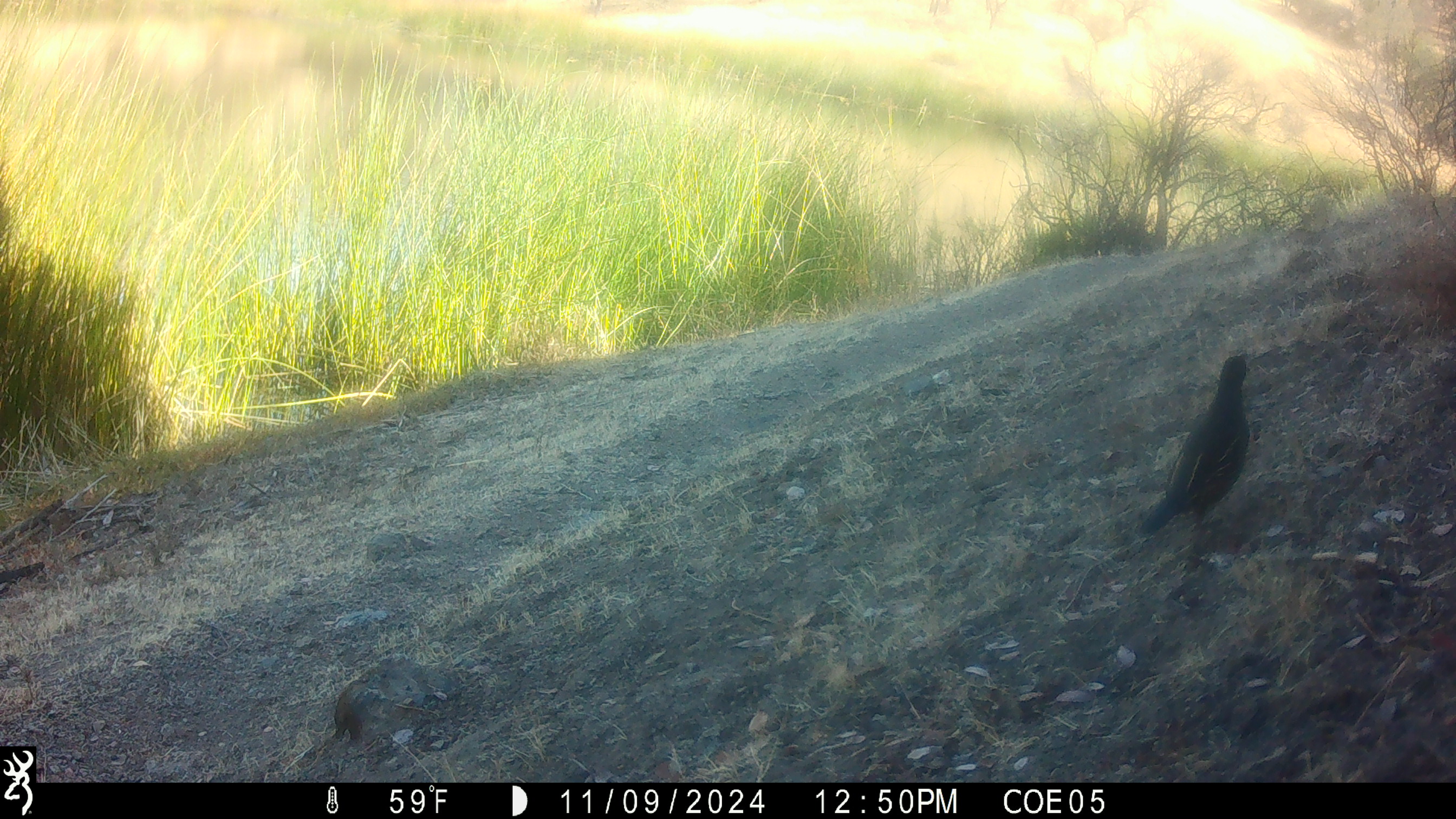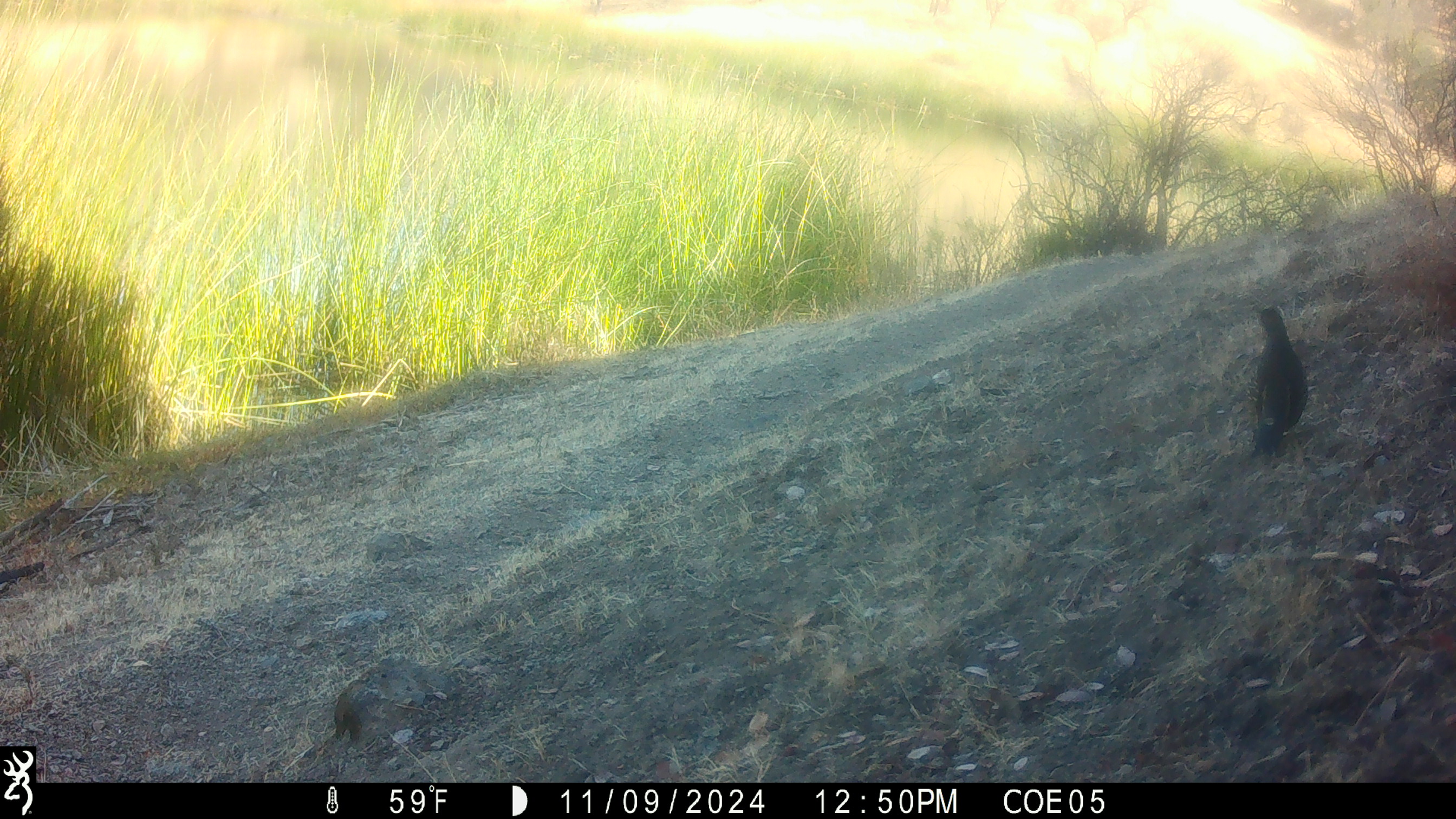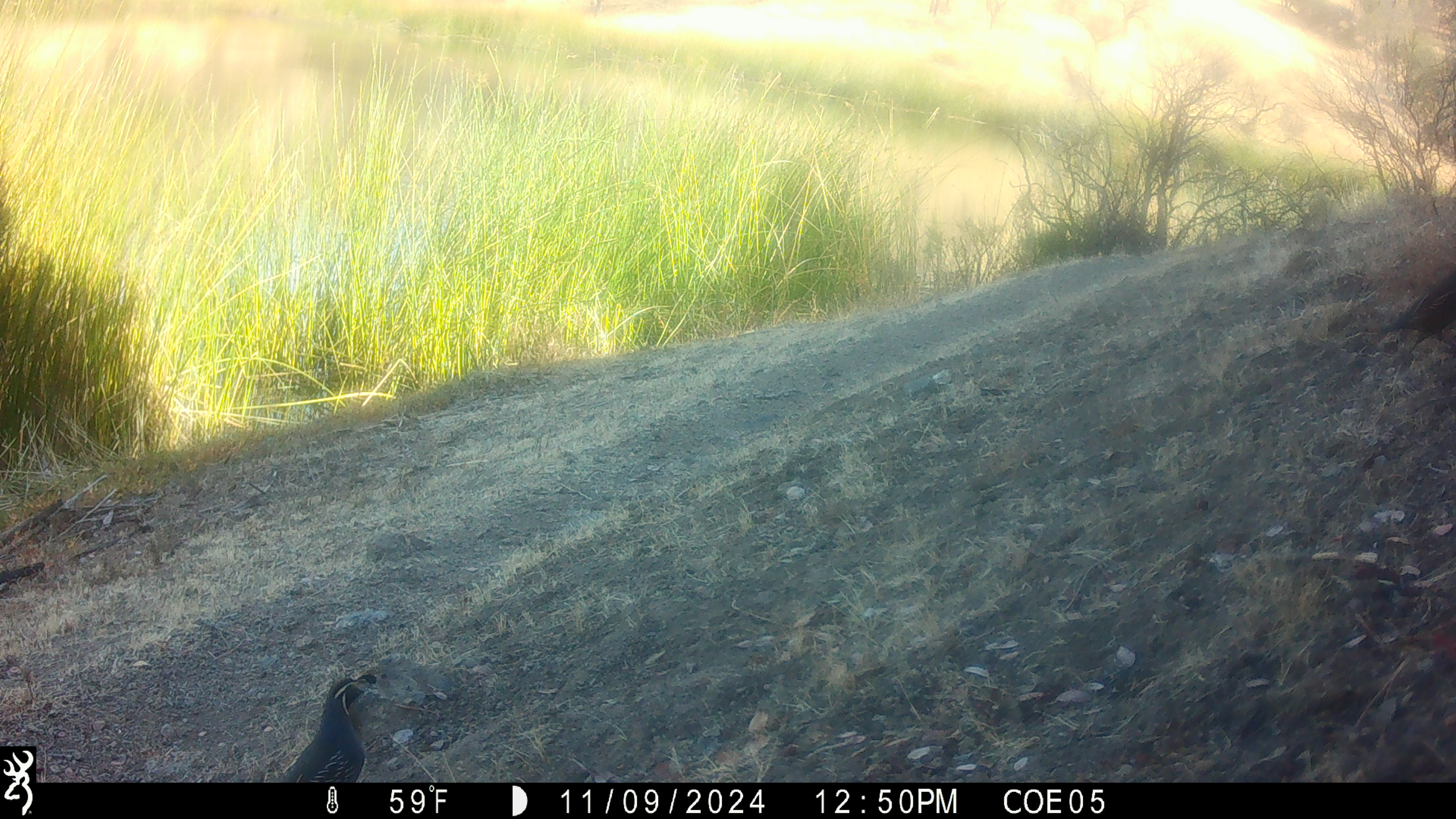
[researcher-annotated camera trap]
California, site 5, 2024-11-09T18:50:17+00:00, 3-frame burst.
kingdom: Animalia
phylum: Chordata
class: Aves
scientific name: Aves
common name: bird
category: unknown bird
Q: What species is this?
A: Unknown bird (bird) (Aves).